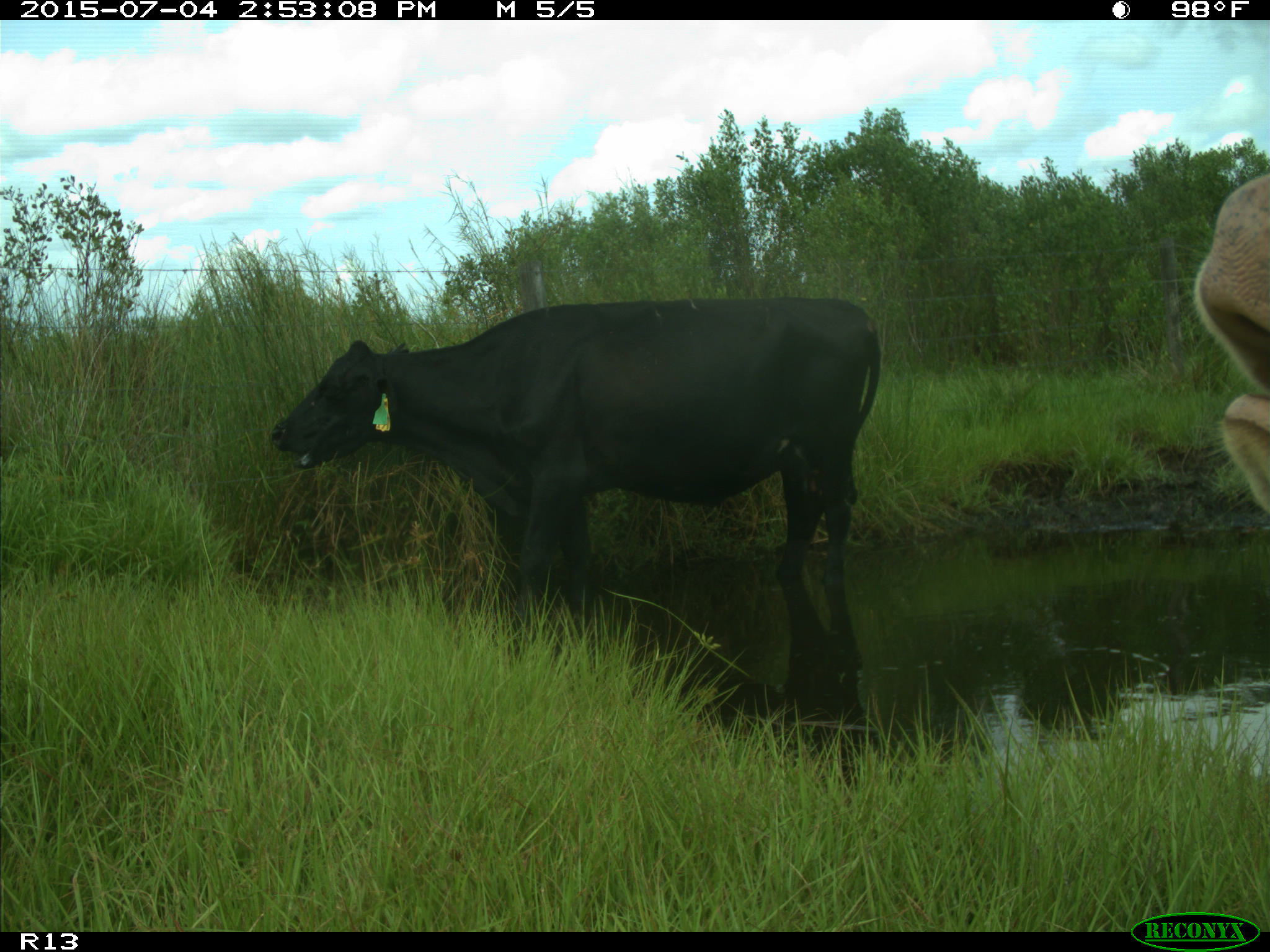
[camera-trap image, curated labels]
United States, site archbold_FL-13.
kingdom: Animalia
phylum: Chordata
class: Mammalia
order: Artiodactyla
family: Bovidae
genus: Bos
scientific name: Bos taurus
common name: domestic cow